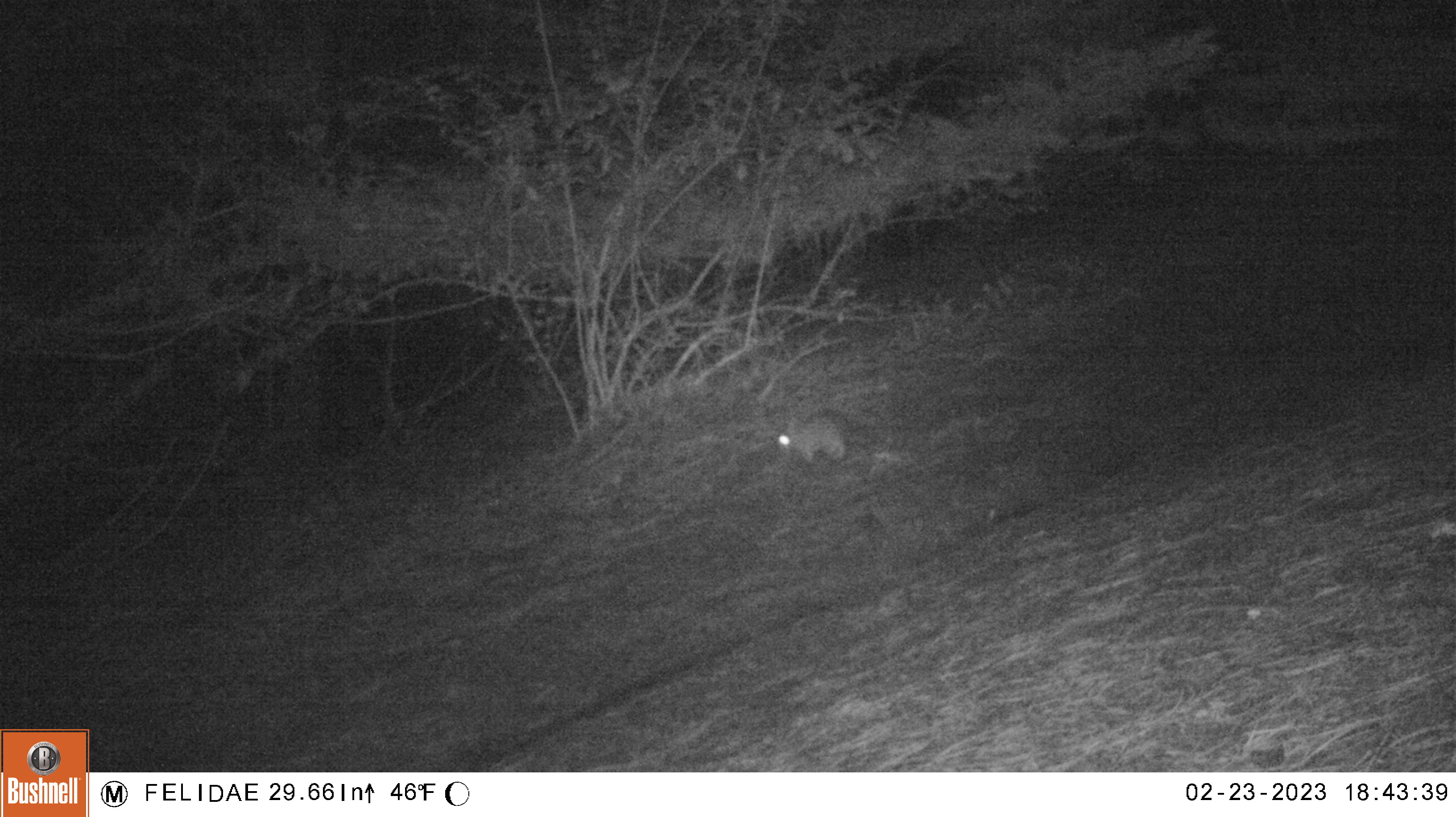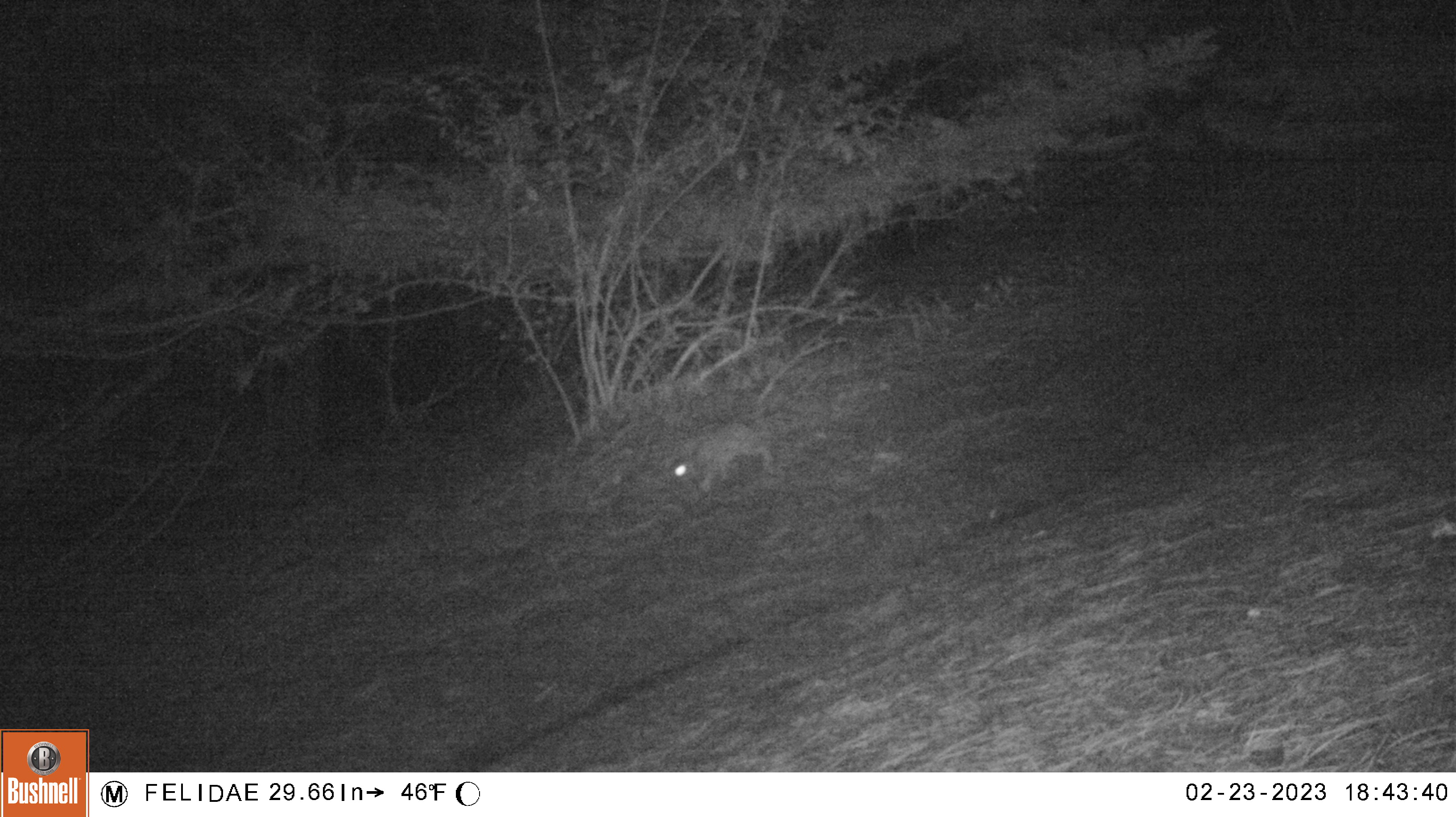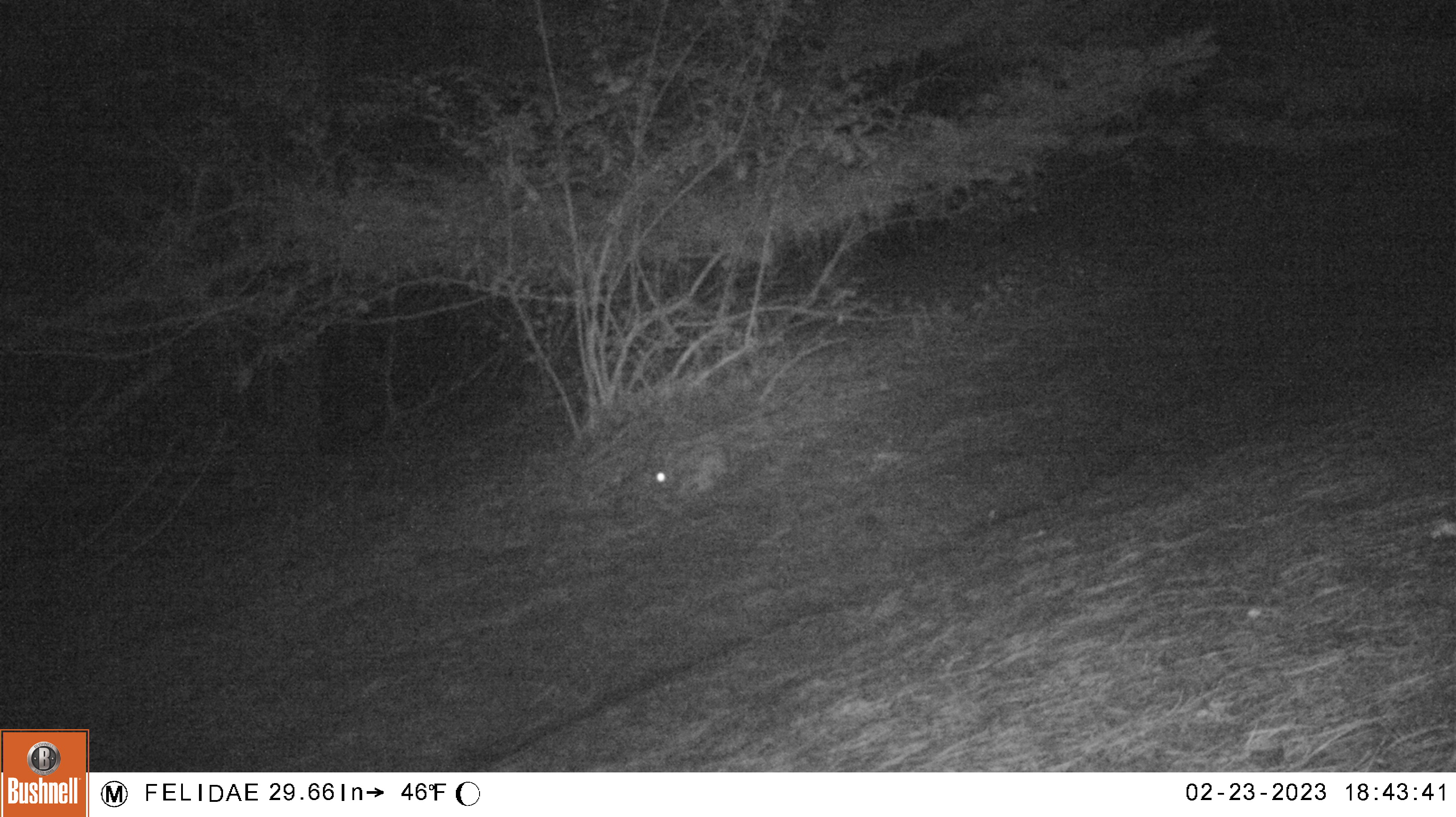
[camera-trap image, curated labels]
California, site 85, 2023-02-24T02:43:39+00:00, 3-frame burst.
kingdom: Animalia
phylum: Chordata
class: Mammalia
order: Lagomorpha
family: Leporidae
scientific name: Leporidae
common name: rabbit